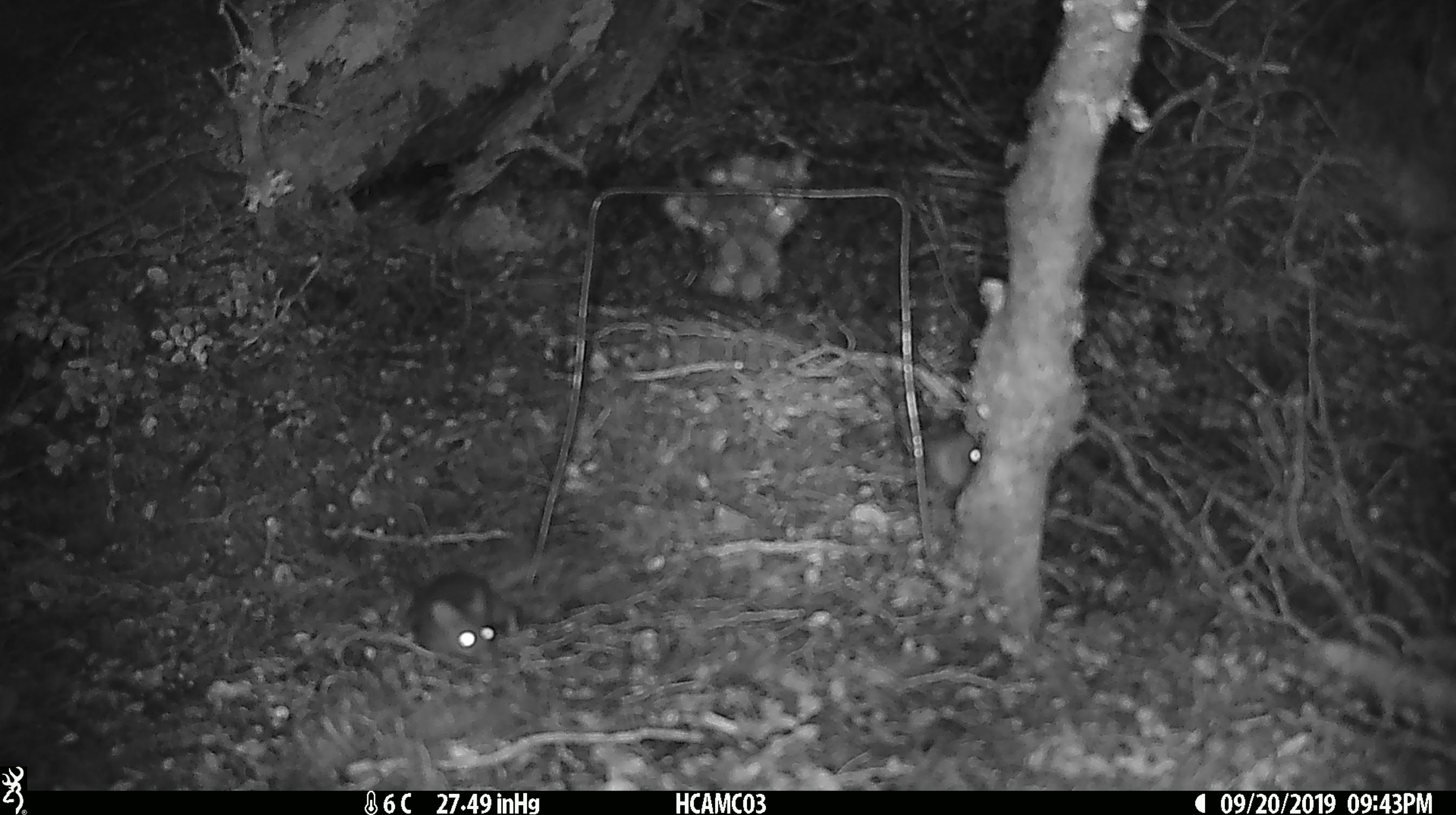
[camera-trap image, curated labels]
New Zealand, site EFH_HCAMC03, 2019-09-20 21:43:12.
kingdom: Animalia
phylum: Chordata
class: Mammalia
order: Rodentia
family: Muridae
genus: Mus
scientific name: Mus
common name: mouse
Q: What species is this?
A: Mouse (Mus).